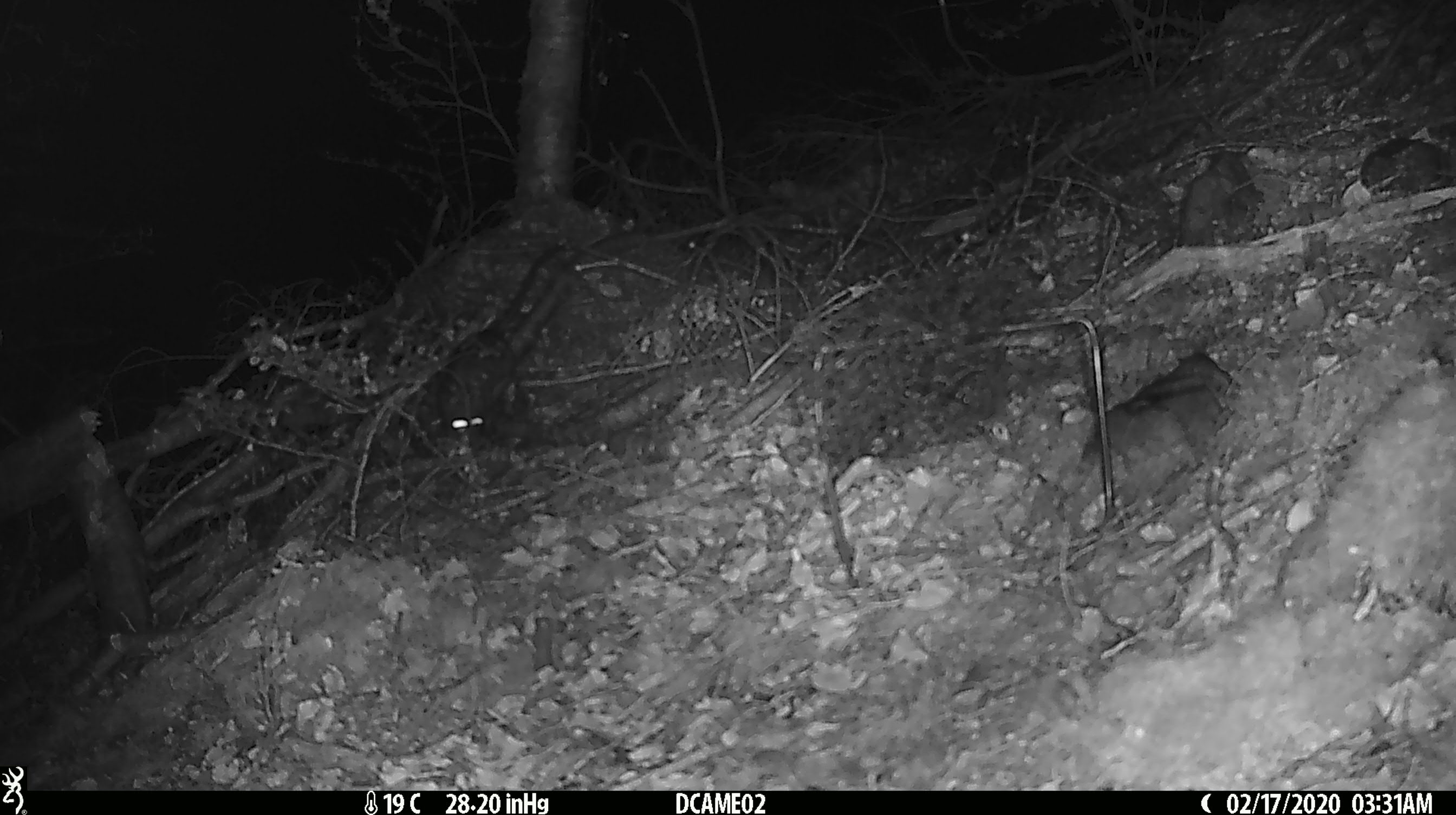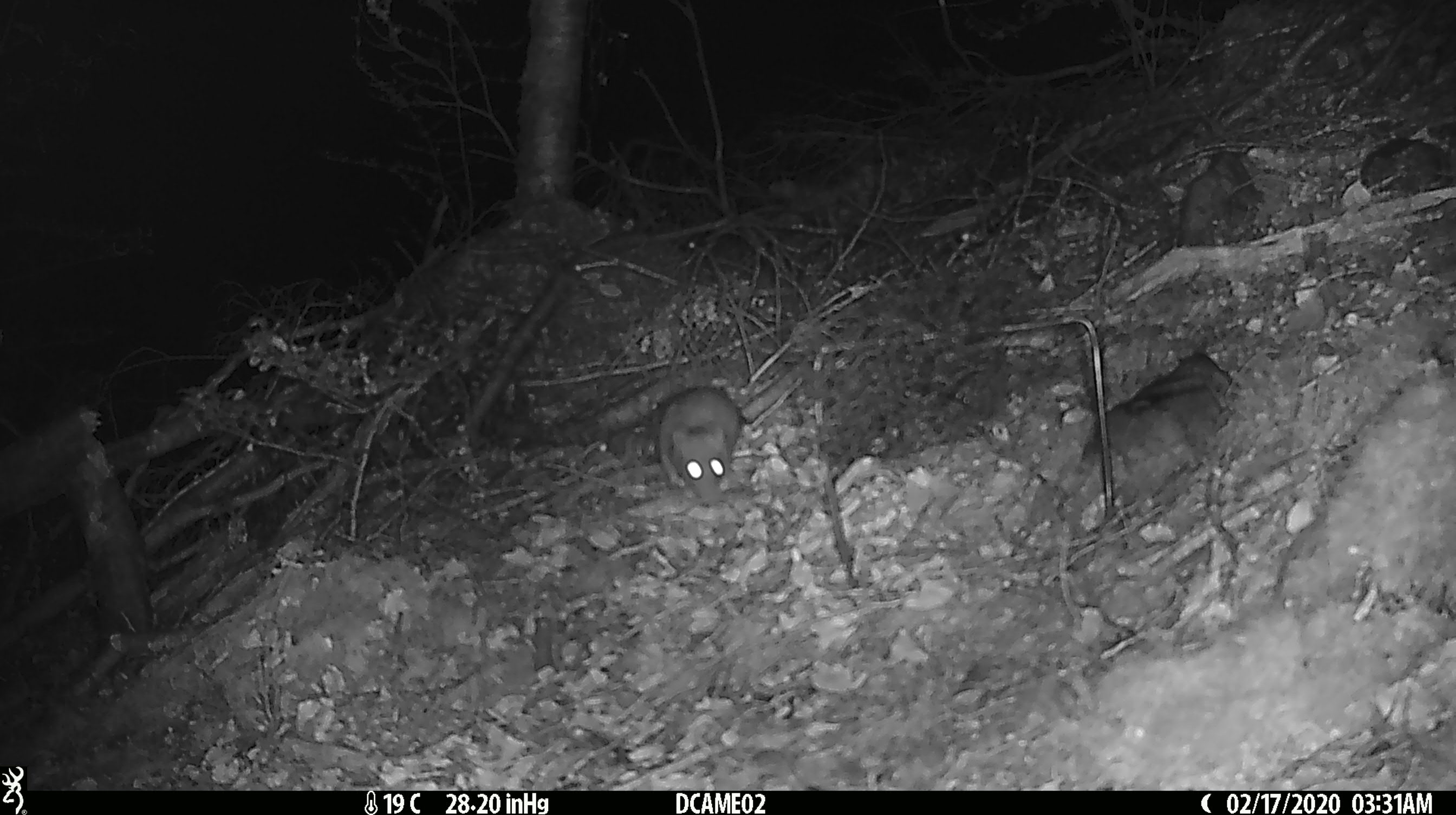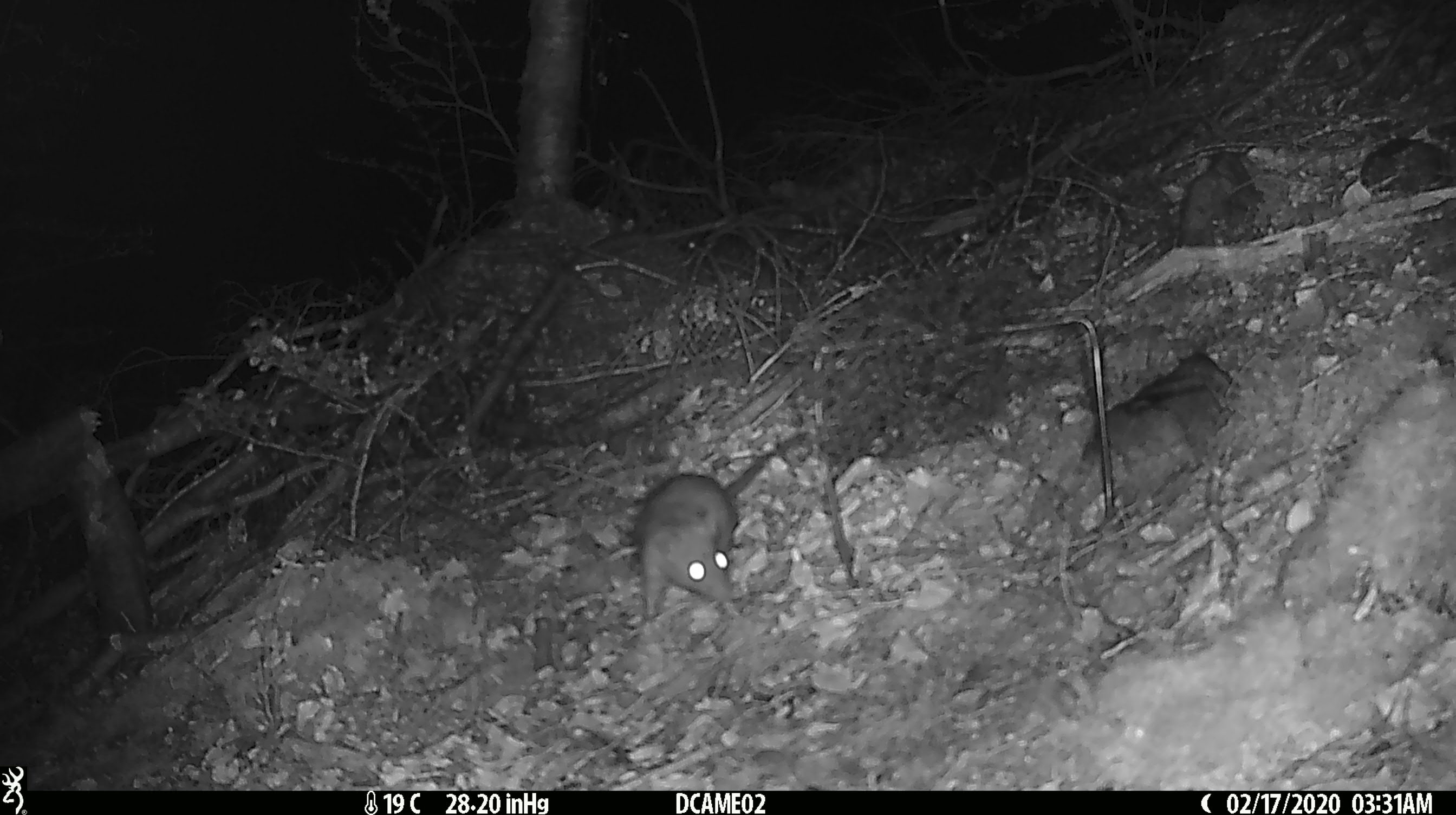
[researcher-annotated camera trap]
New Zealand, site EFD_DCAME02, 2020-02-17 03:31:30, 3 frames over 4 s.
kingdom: Animalia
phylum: Chordata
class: Mammalia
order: Rodentia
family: Muridae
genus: Rattus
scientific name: Rattus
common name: rat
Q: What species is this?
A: Rat (Rattus).